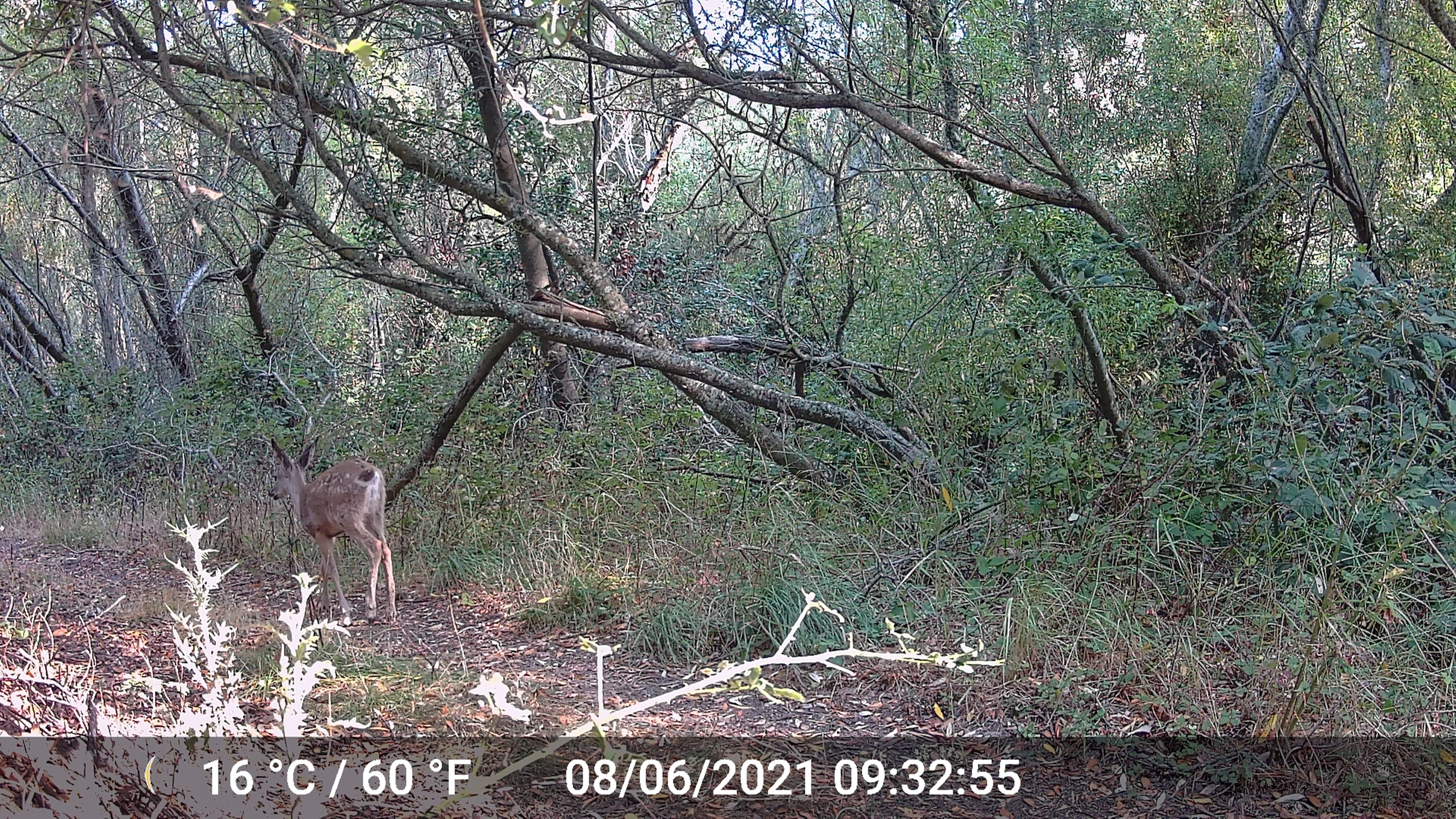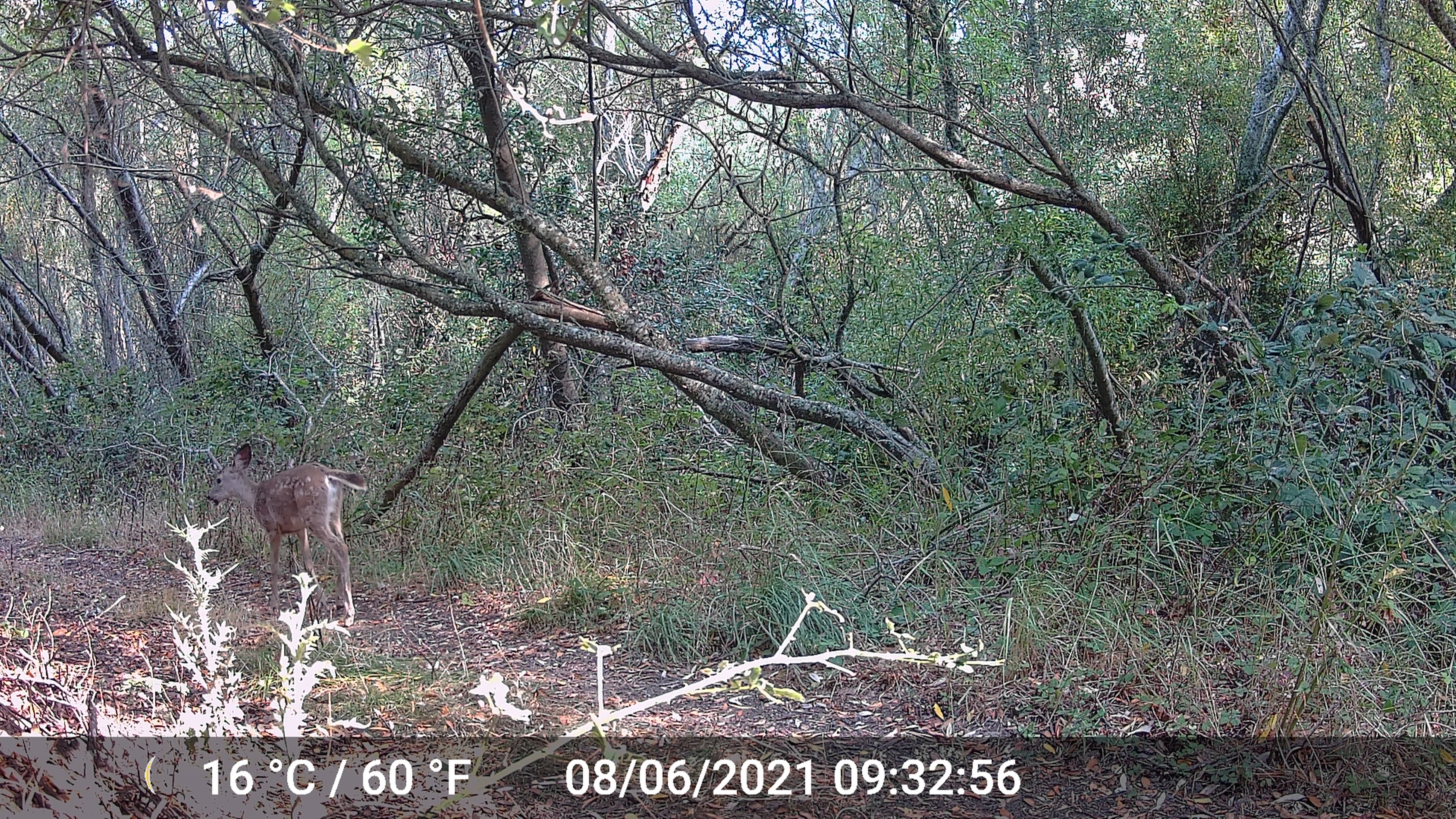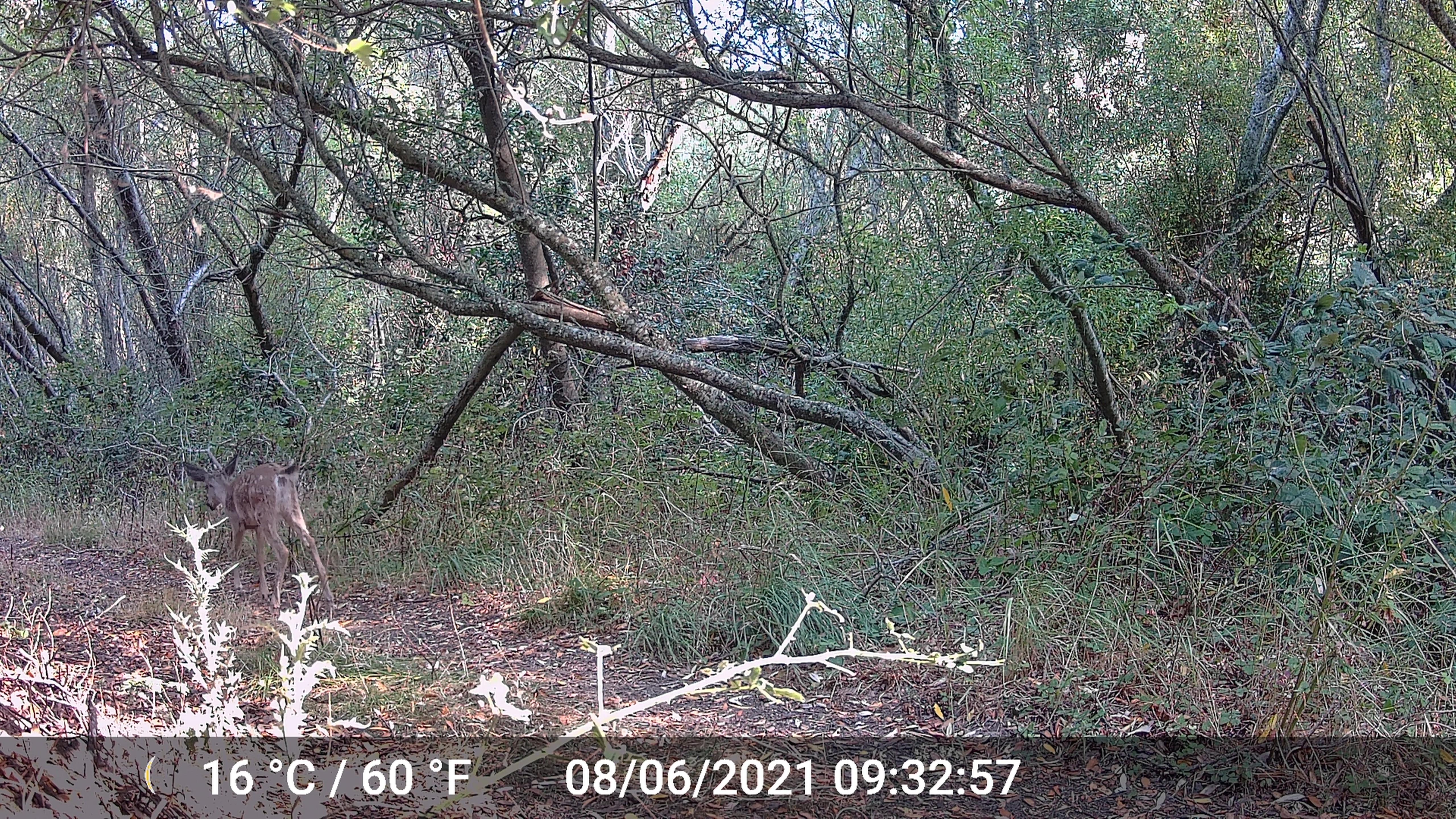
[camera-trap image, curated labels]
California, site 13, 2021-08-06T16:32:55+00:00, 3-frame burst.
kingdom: Animalia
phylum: Chordata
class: Mammalia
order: Artiodactyla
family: Cervidae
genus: Odocoileus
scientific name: Odocoileus hemionus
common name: mule deer